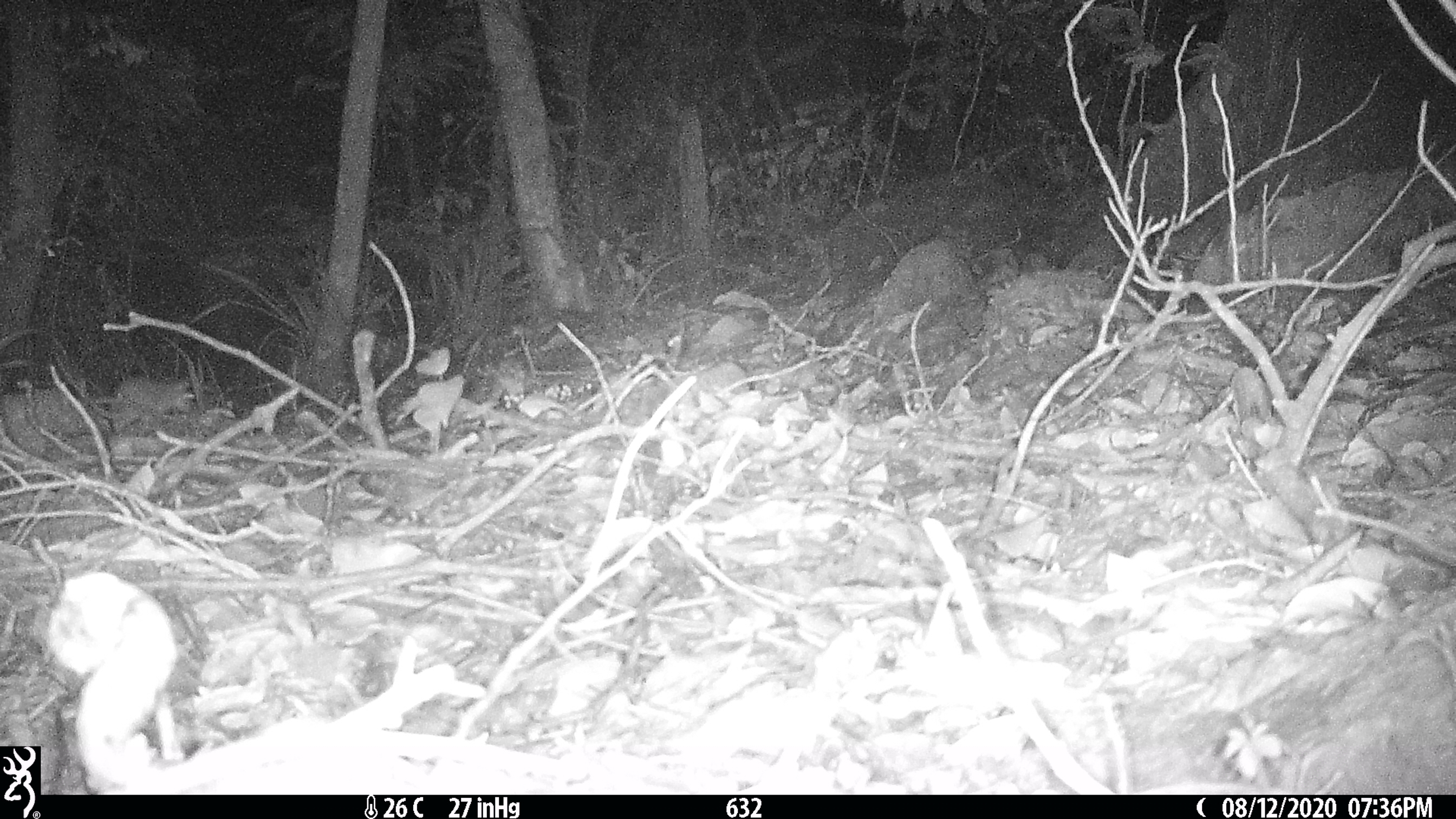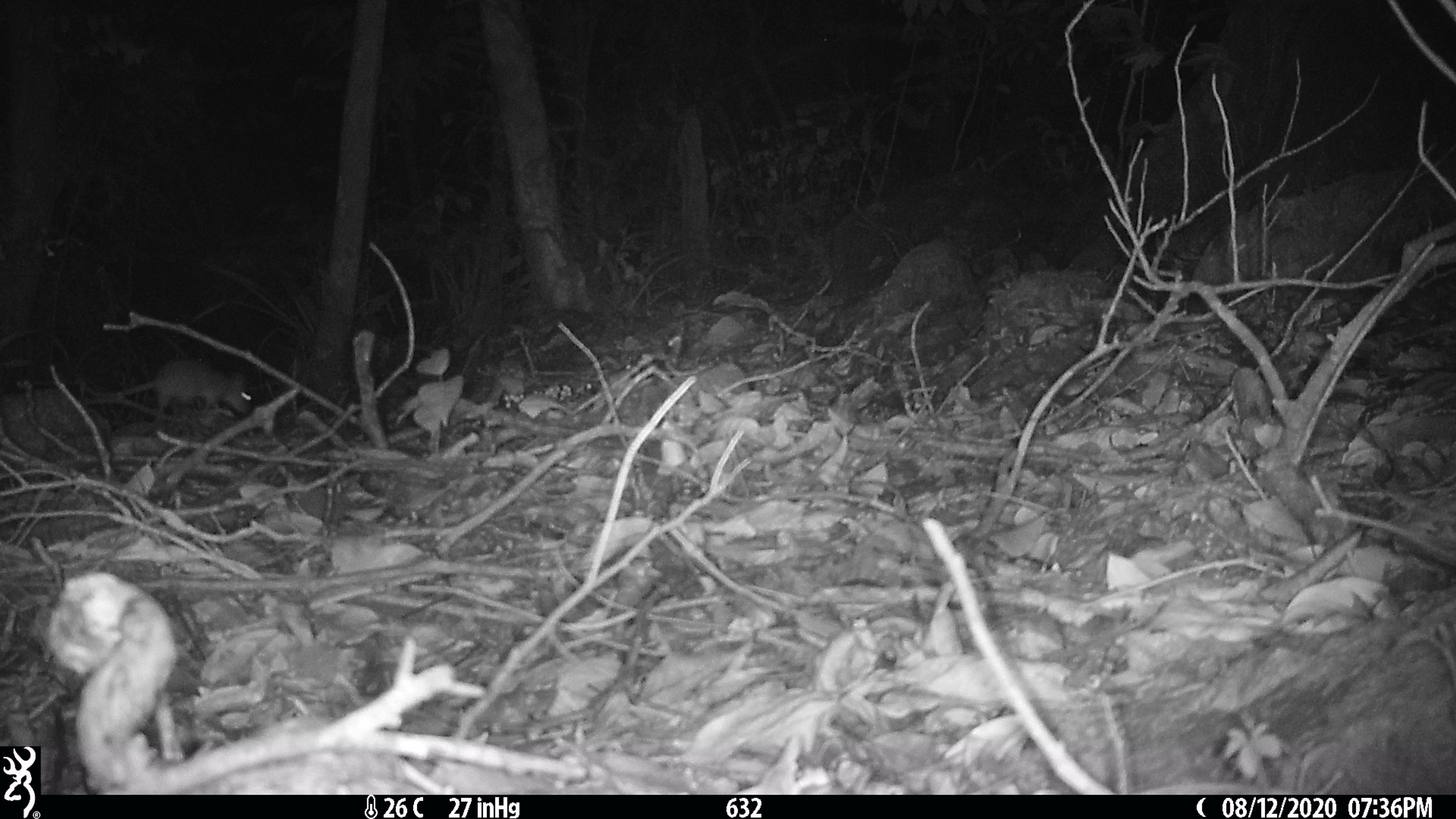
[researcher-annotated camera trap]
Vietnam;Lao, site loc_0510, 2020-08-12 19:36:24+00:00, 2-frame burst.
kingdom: Animalia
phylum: Chordata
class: Mammalia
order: Rodentia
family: Muridae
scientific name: Muridae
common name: old-world mice and rats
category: unidentified murid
Unidentified murid (old-world mice and rats) (Muridae). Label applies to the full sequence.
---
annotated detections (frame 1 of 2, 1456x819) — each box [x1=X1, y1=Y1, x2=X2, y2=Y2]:
unidentified murid: [x1=94, y1=379, x2=193, y2=415]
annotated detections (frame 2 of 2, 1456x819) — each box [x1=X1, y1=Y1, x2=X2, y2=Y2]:
unidentified murid: [x1=124, y1=361, x2=253, y2=414]